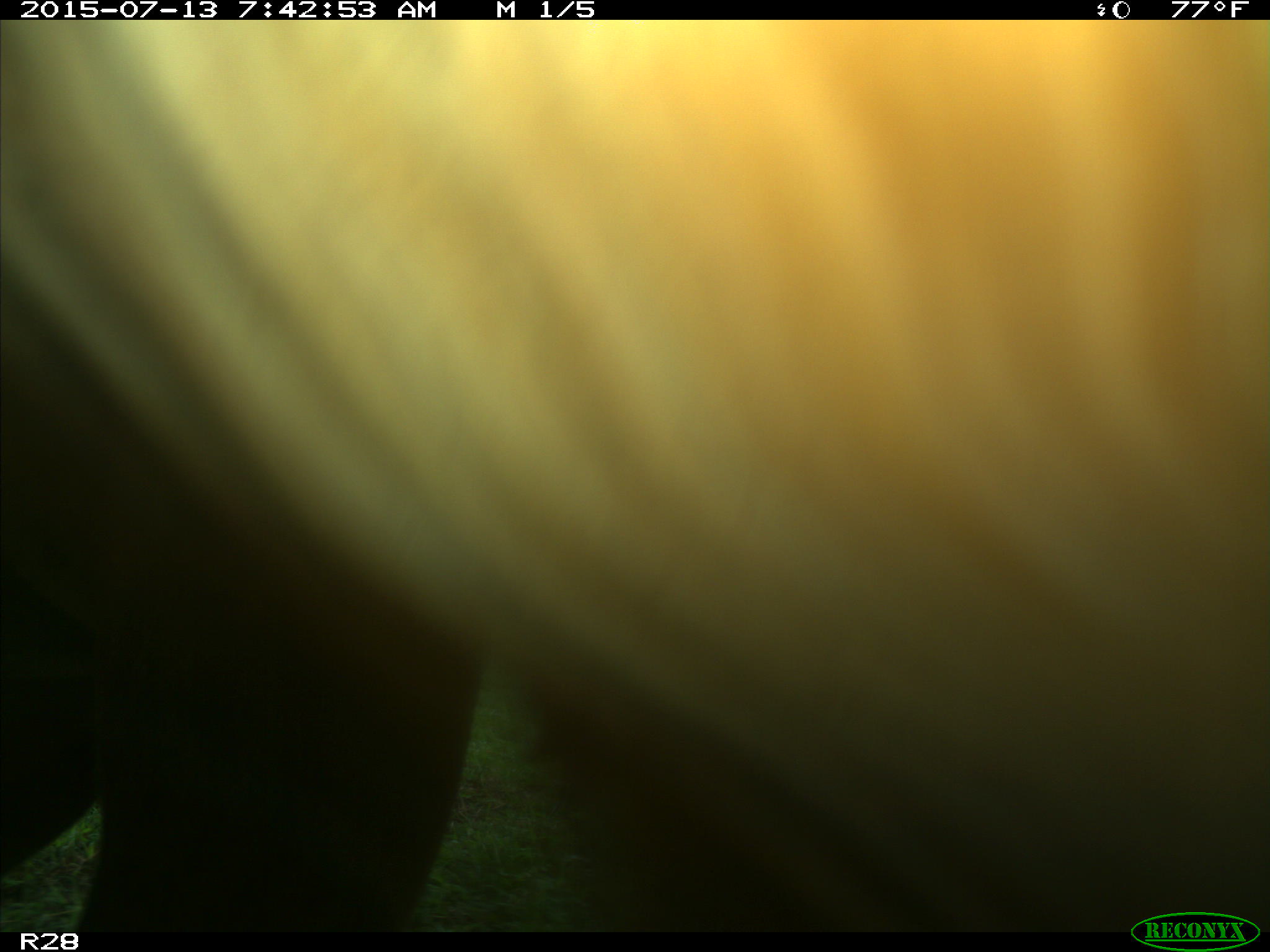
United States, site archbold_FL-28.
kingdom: Animalia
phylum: Chordata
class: Mammalia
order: Artiodactyla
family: Bovidae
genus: Bos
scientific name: Bos taurus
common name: domestic cow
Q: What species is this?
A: Bos taurus (domestic cow).